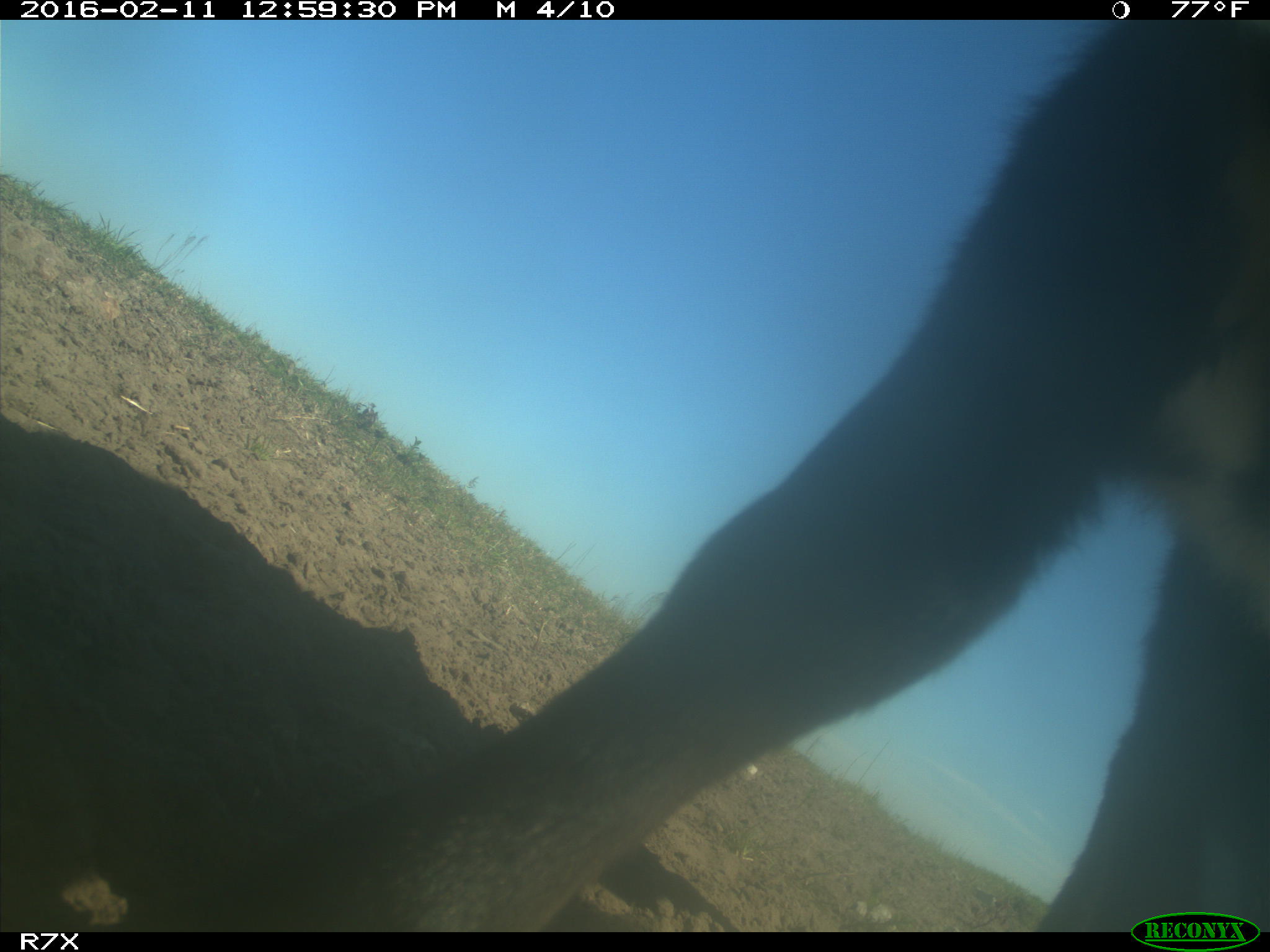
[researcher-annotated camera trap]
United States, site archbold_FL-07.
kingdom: Animalia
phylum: Chordata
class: Mammalia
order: Artiodactyla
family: Bovidae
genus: Bos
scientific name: Bos taurus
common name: domestic cow